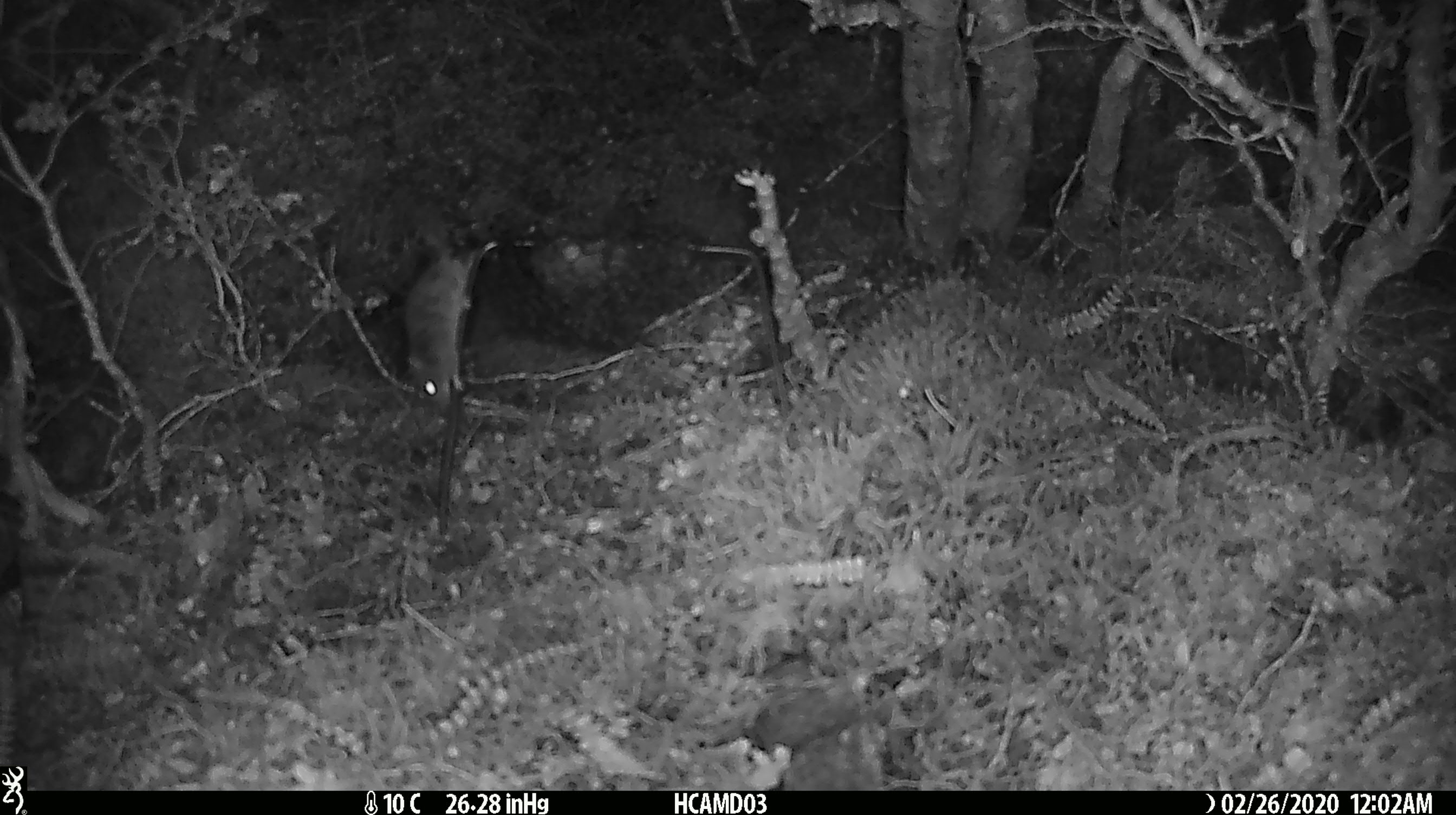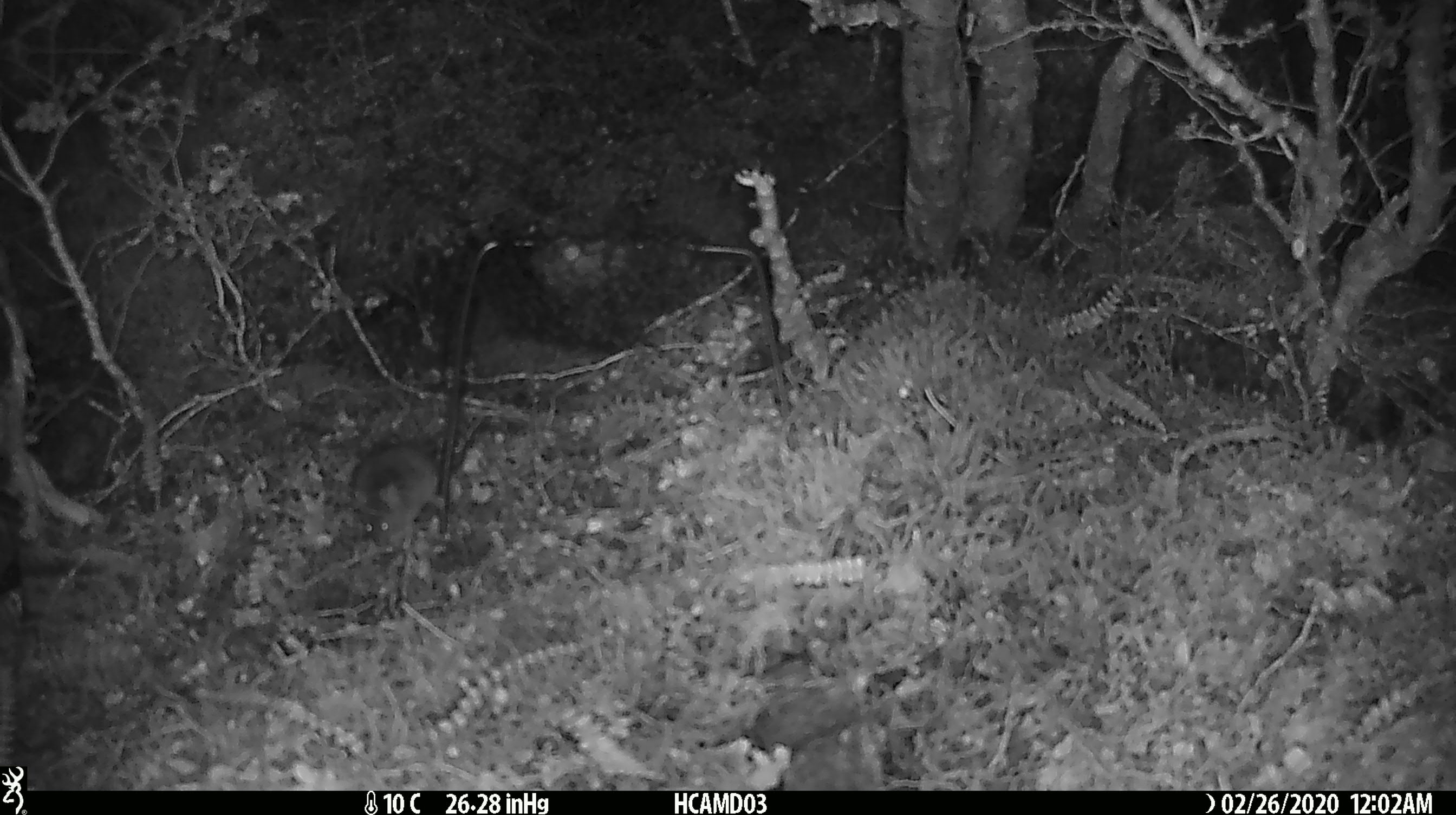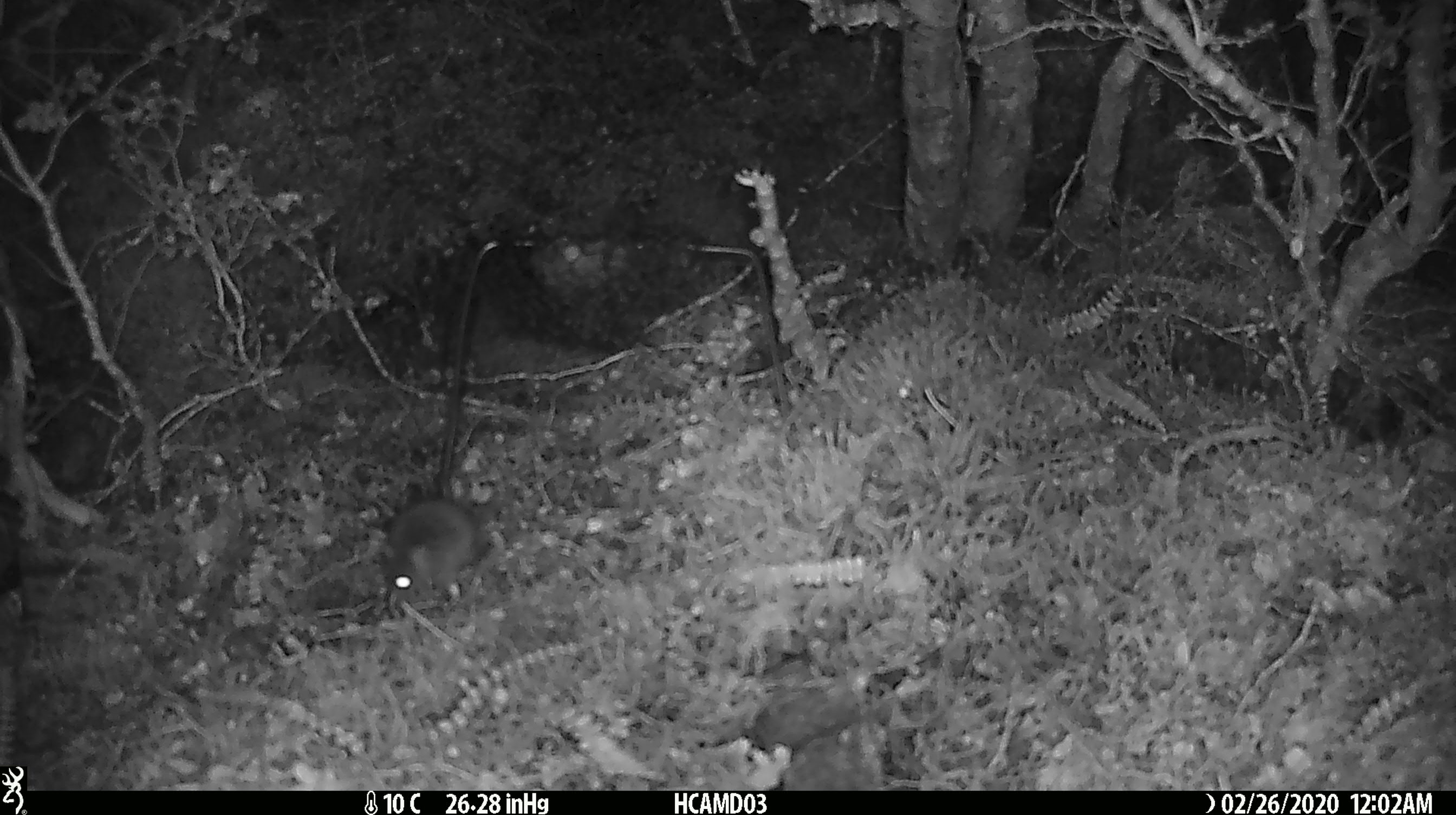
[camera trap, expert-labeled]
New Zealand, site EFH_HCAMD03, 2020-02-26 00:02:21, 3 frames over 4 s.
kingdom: Animalia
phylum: Chordata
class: Mammalia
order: Rodentia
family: Muridae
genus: Mus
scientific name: Mus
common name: mouse